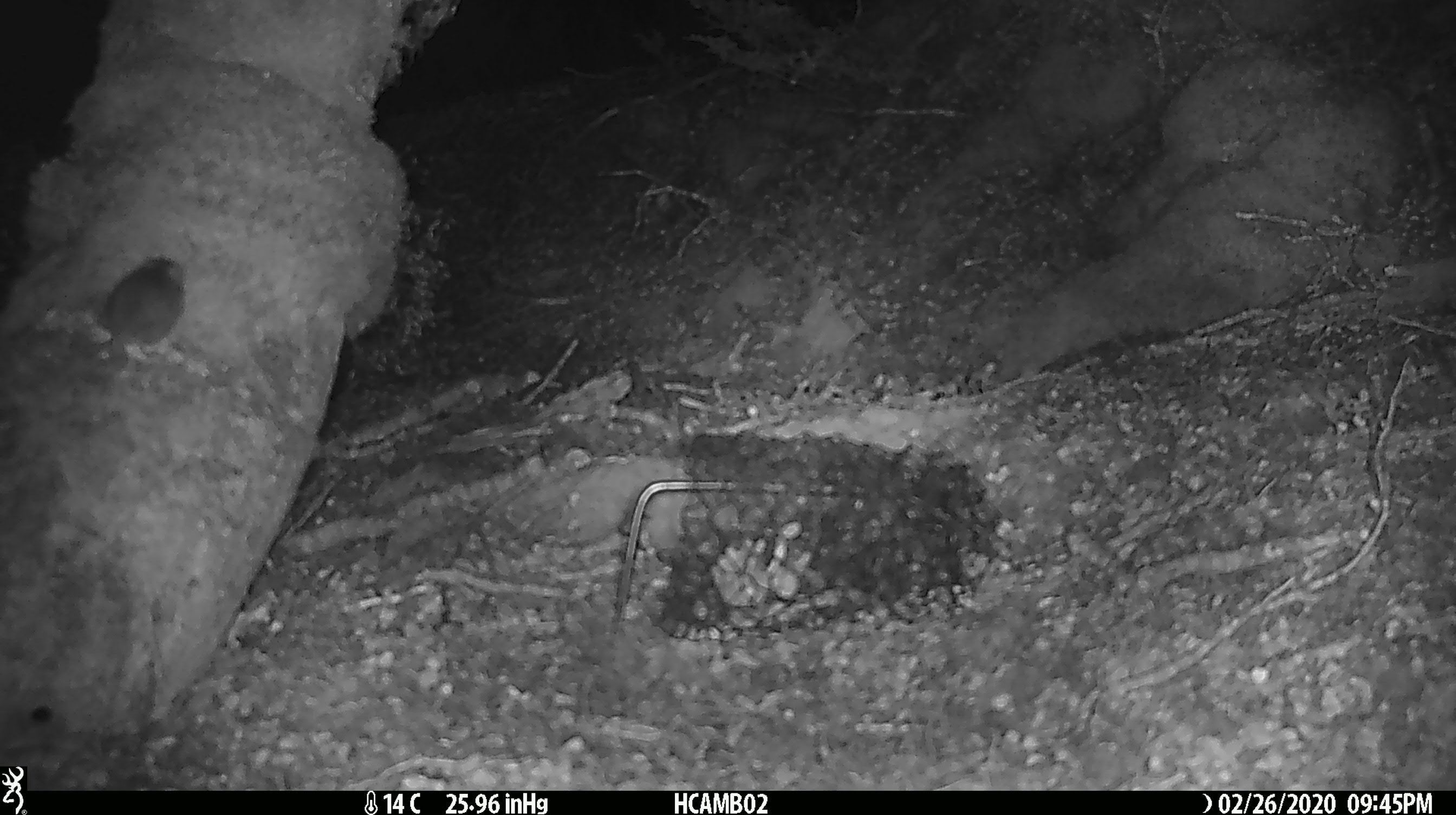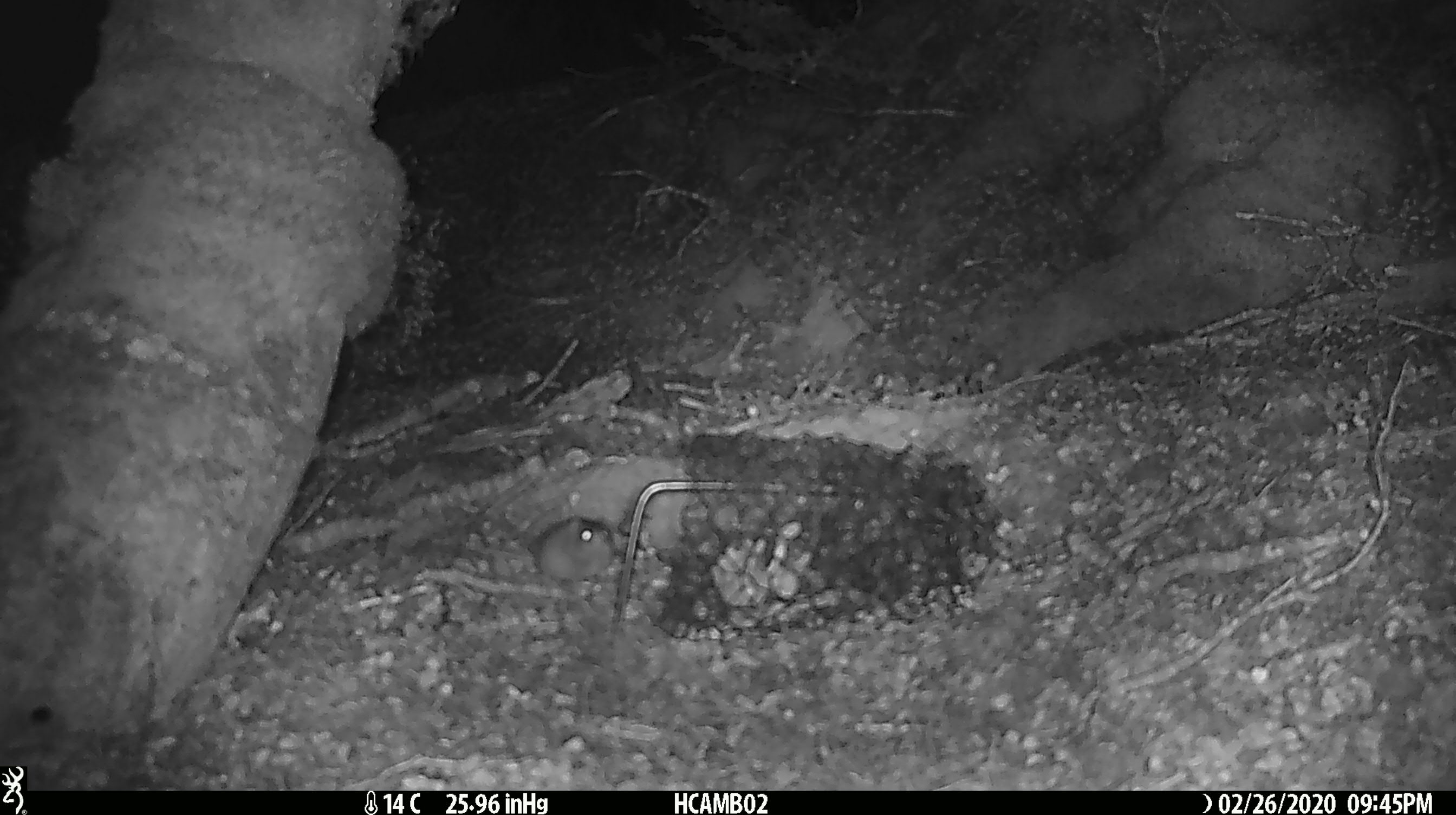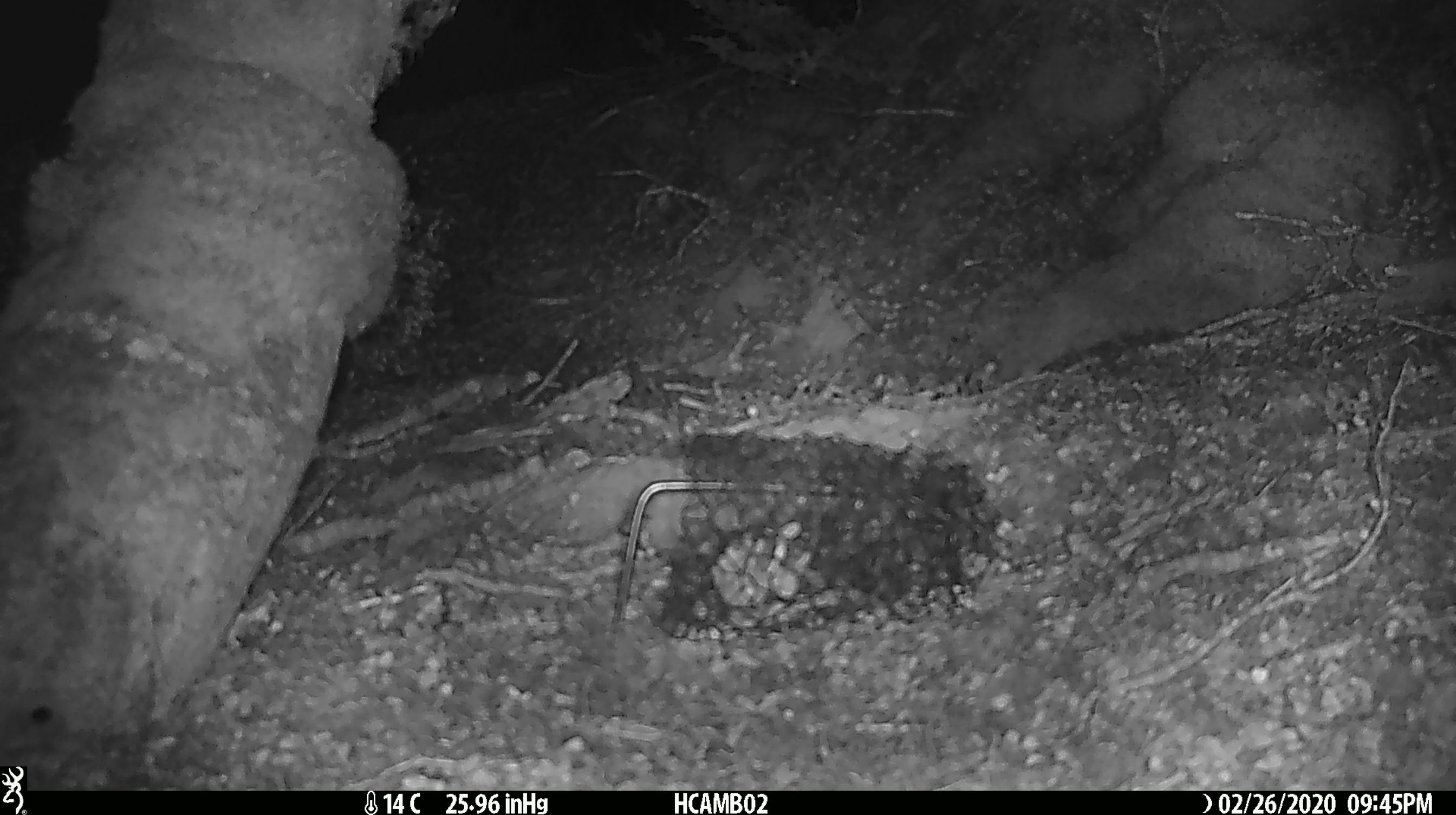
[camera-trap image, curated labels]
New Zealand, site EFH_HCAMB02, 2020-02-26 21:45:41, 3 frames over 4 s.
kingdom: Animalia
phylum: Chordata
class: Mammalia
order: Rodentia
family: Muridae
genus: Mus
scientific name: Mus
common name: mouse